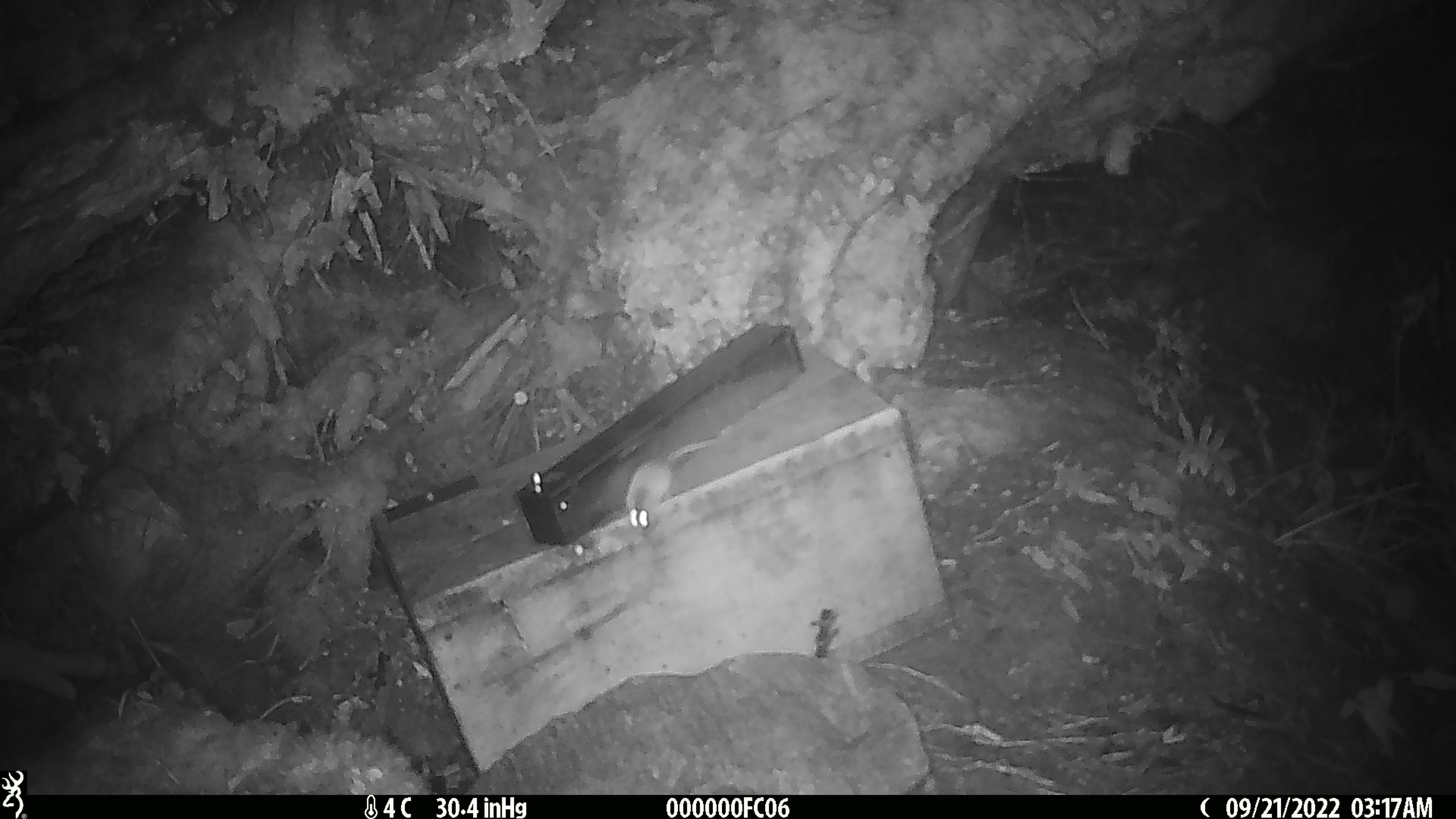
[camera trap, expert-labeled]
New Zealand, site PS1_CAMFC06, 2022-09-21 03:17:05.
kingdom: Animalia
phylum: Chordata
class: Mammalia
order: Rodentia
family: Muridae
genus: Mus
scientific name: Mus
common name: mouse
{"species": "mouse (Mus)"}